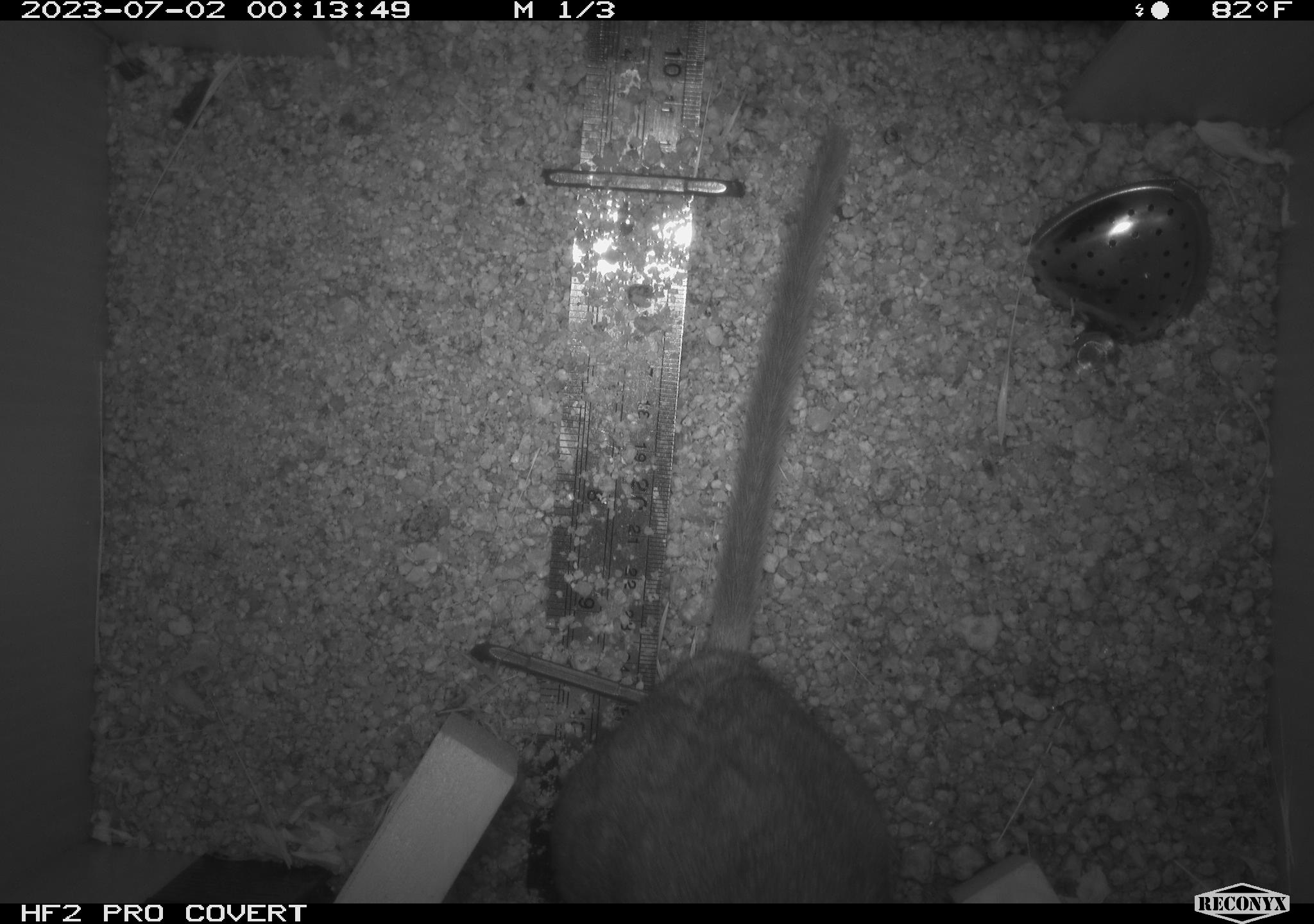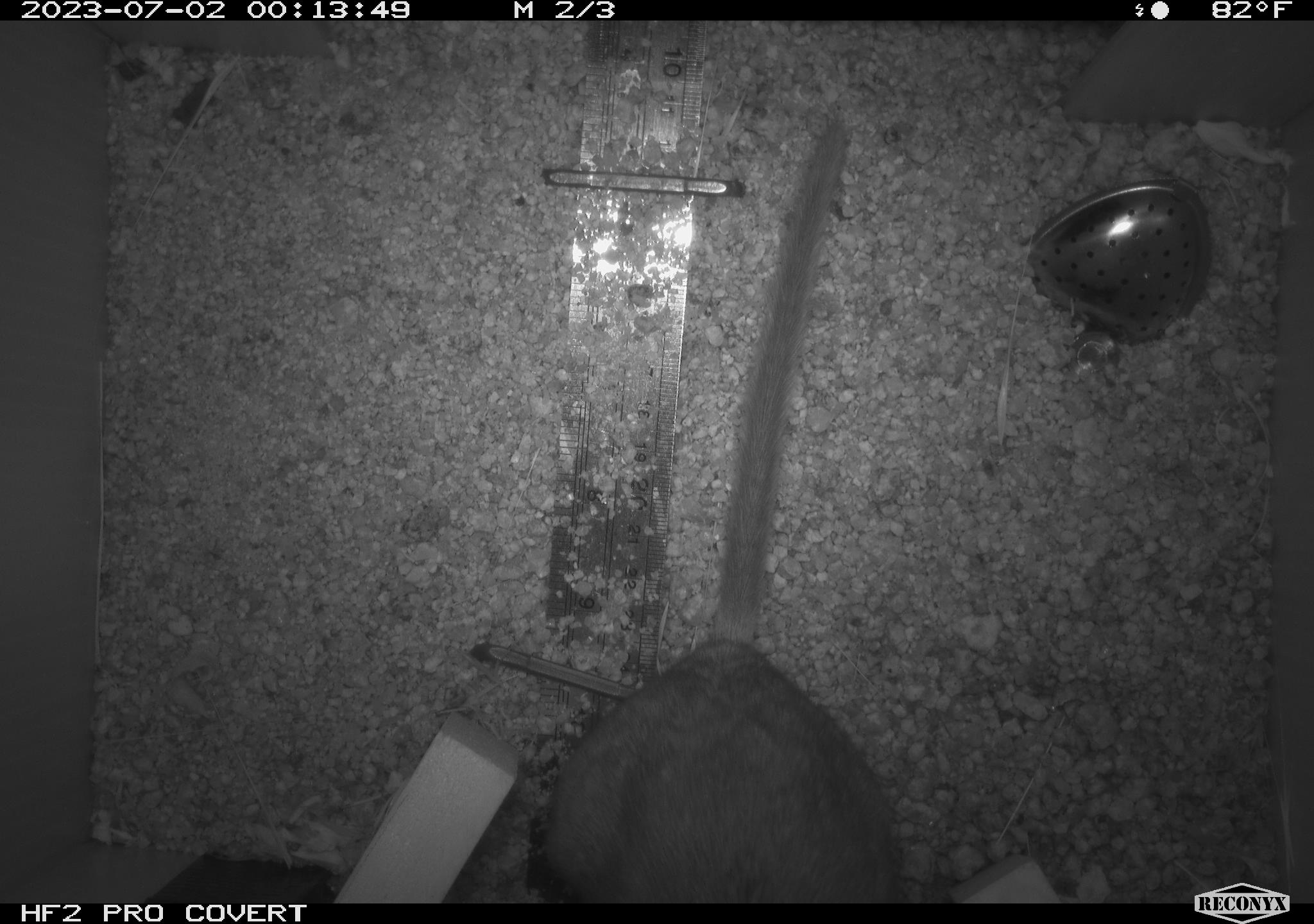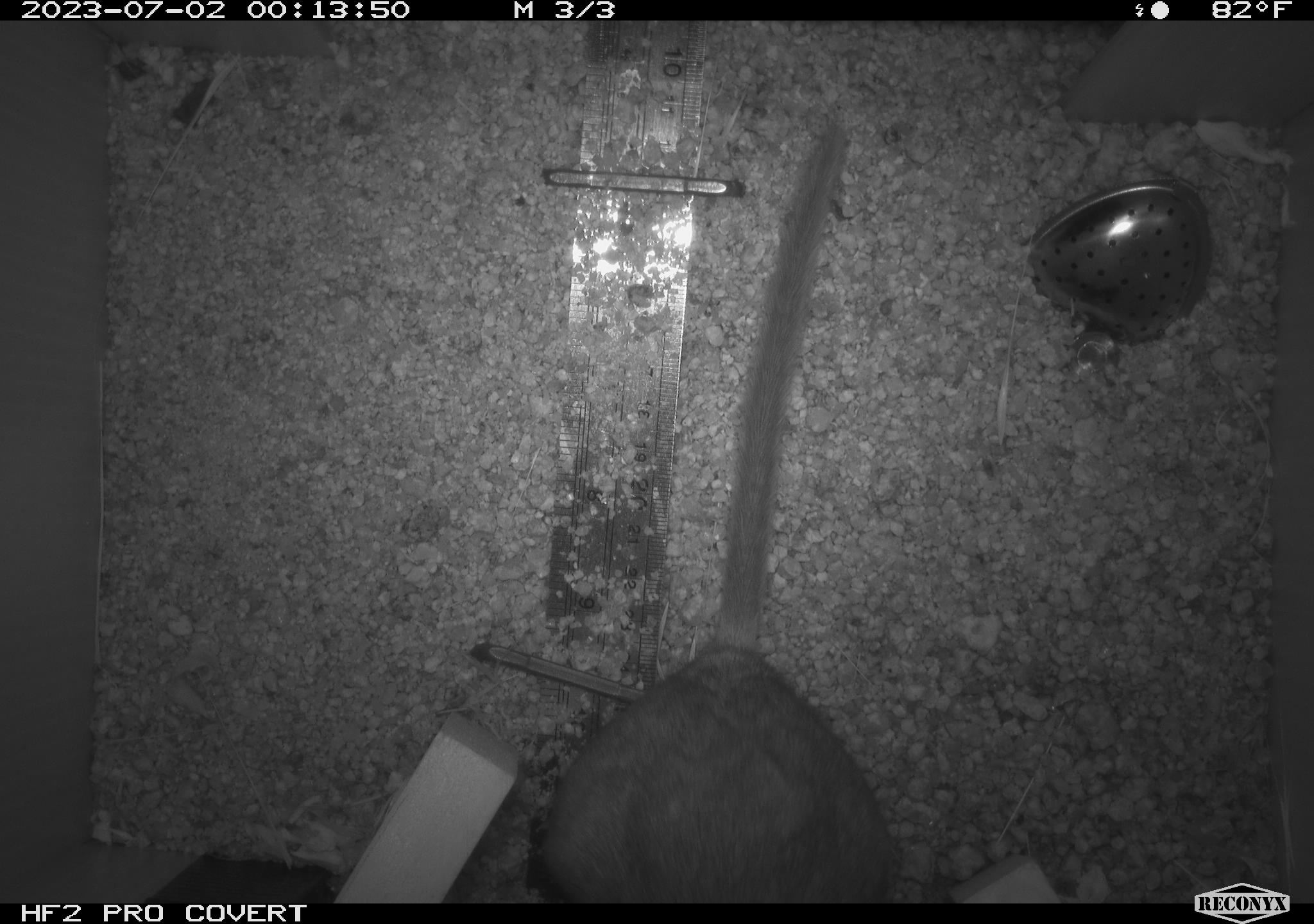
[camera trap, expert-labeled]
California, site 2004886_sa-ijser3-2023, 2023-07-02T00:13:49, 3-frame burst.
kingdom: Animalia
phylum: Chordata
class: Mammalia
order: Rodentia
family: Cricetidae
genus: Neotoma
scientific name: Neotoma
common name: pack rat or woodrat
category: neotoma species